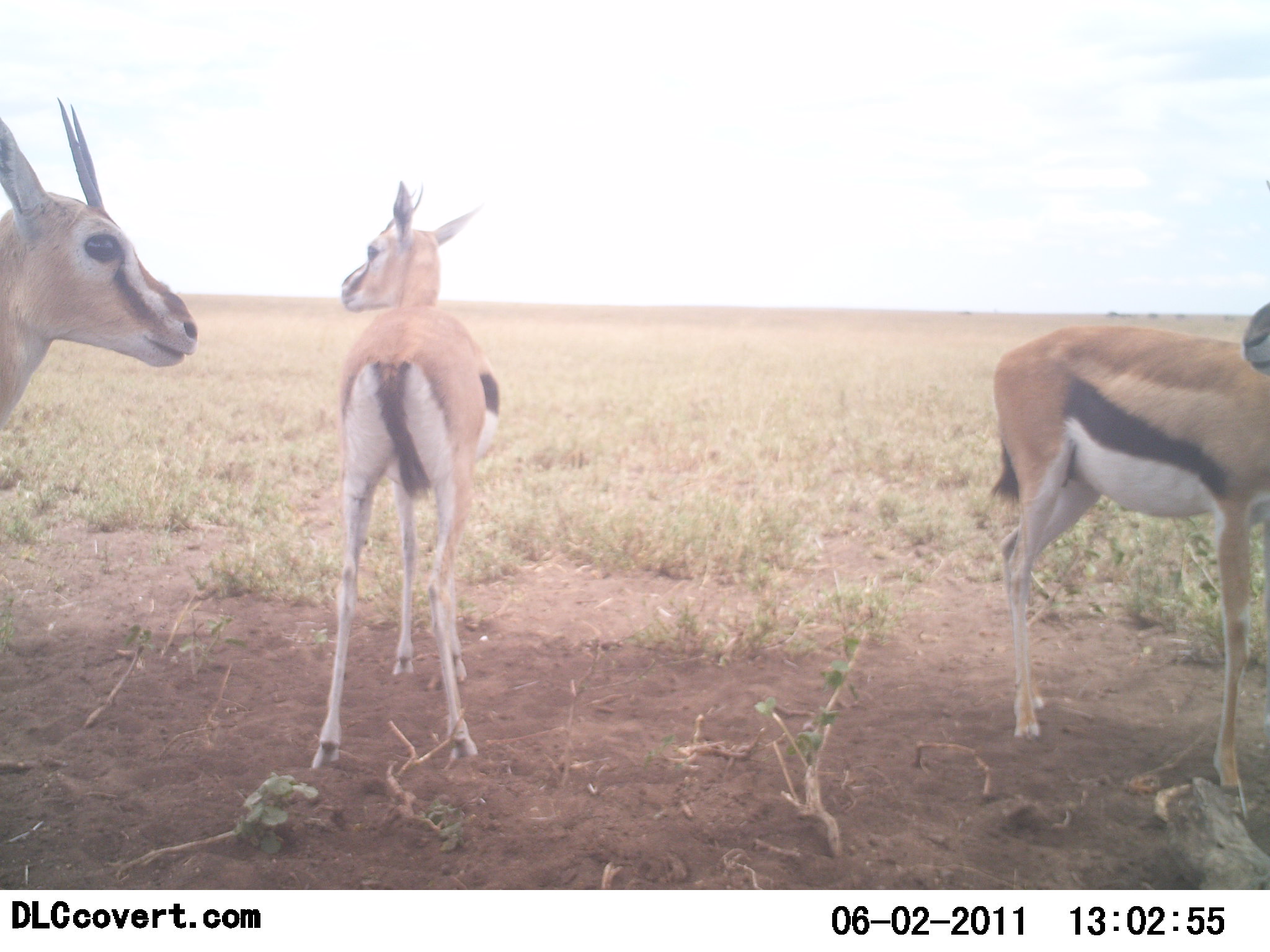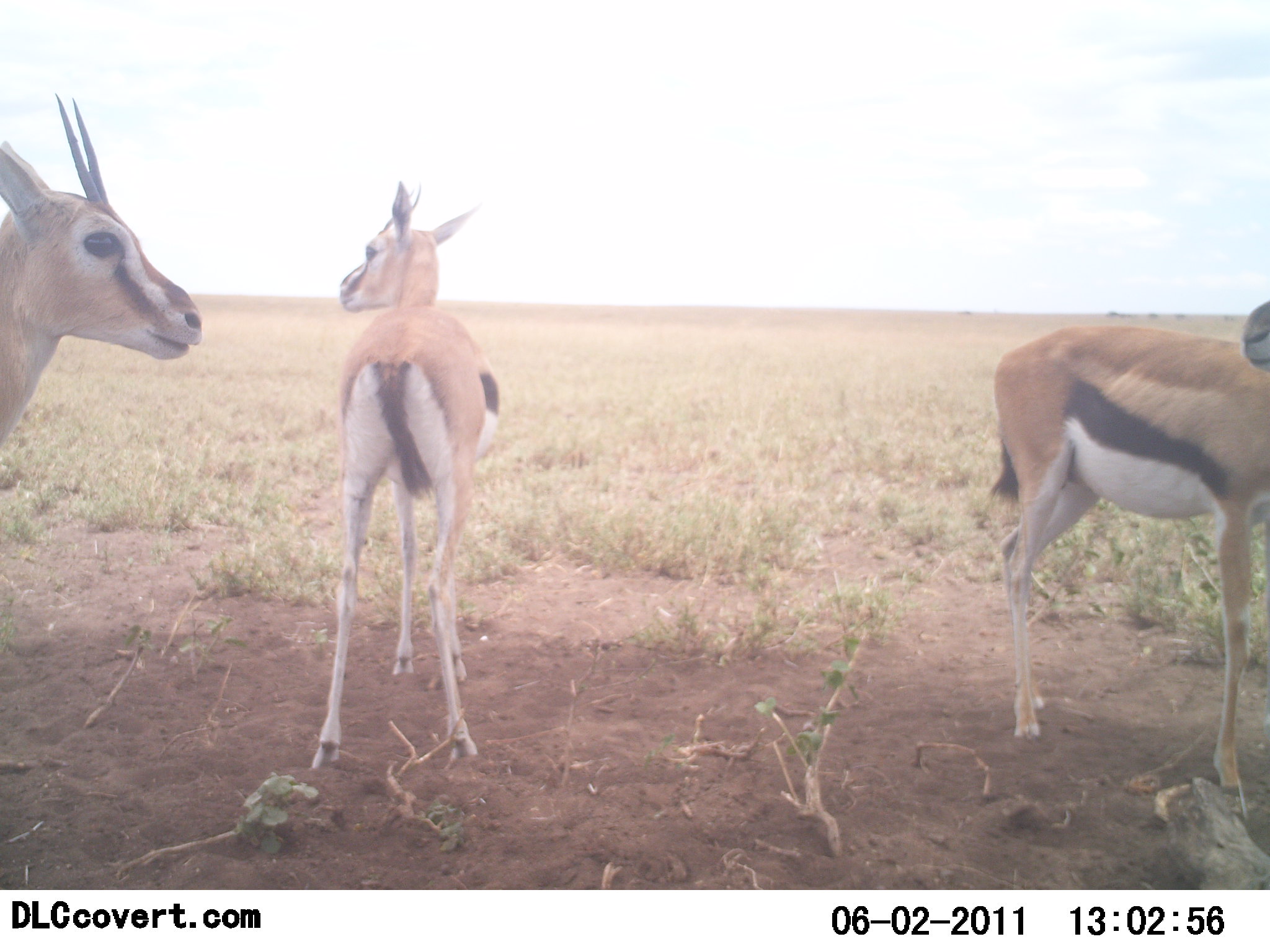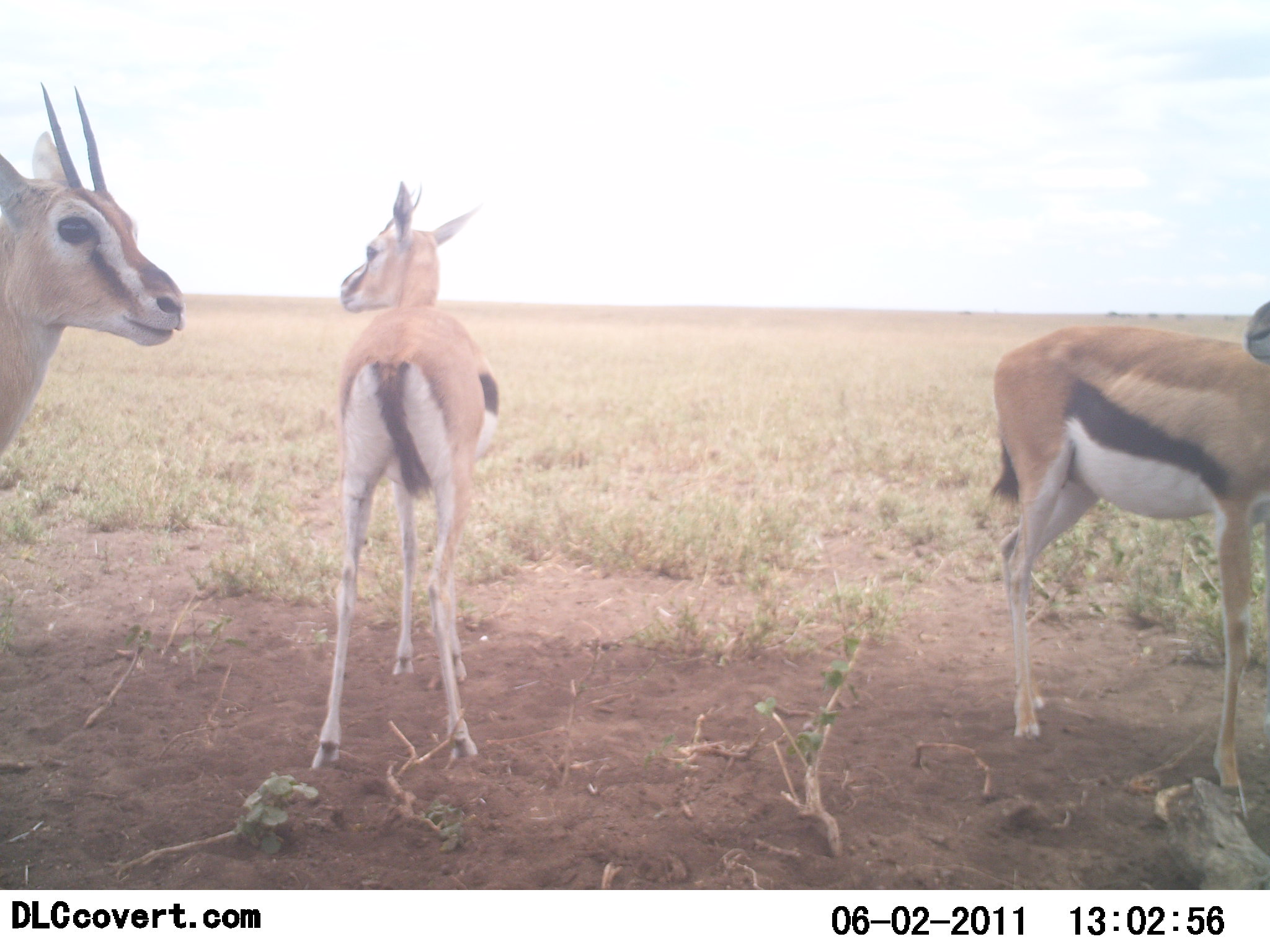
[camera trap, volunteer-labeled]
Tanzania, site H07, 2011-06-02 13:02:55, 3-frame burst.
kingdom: Animalia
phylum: Chordata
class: Mammalia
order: Artiodactyla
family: Bovidae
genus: Eudorcas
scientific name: Eudorcas thomsonii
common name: thomson's gazelle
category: gazellethomsons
Gazellethomsons (thomson's gazelle) (Eudorcas thomsonii), count 3. Behavior (volunteer vote fractions): standing 80%, resting 10%, moving 10%, interacting 0%. Young present (vote fraction): 0%. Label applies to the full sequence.